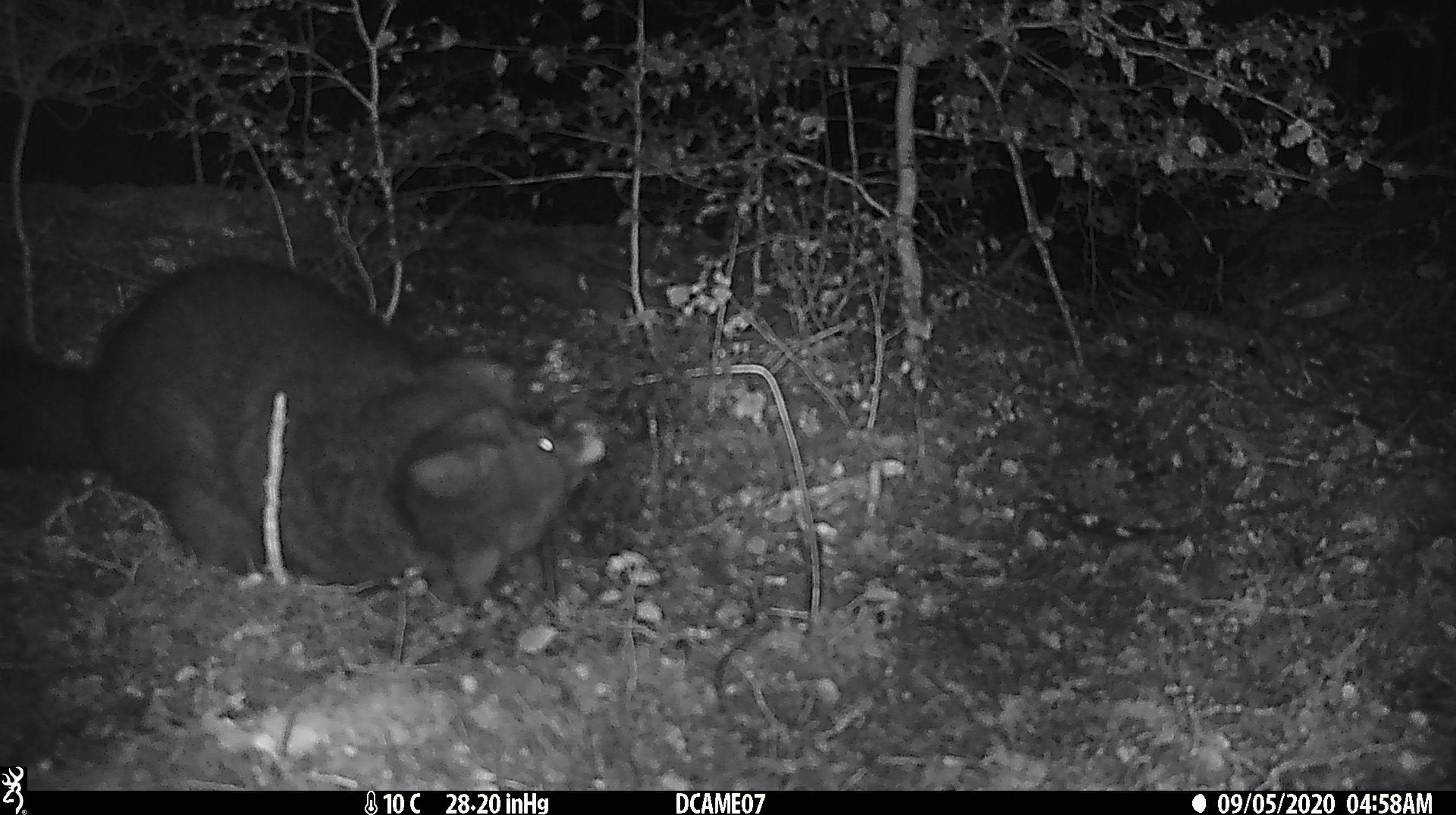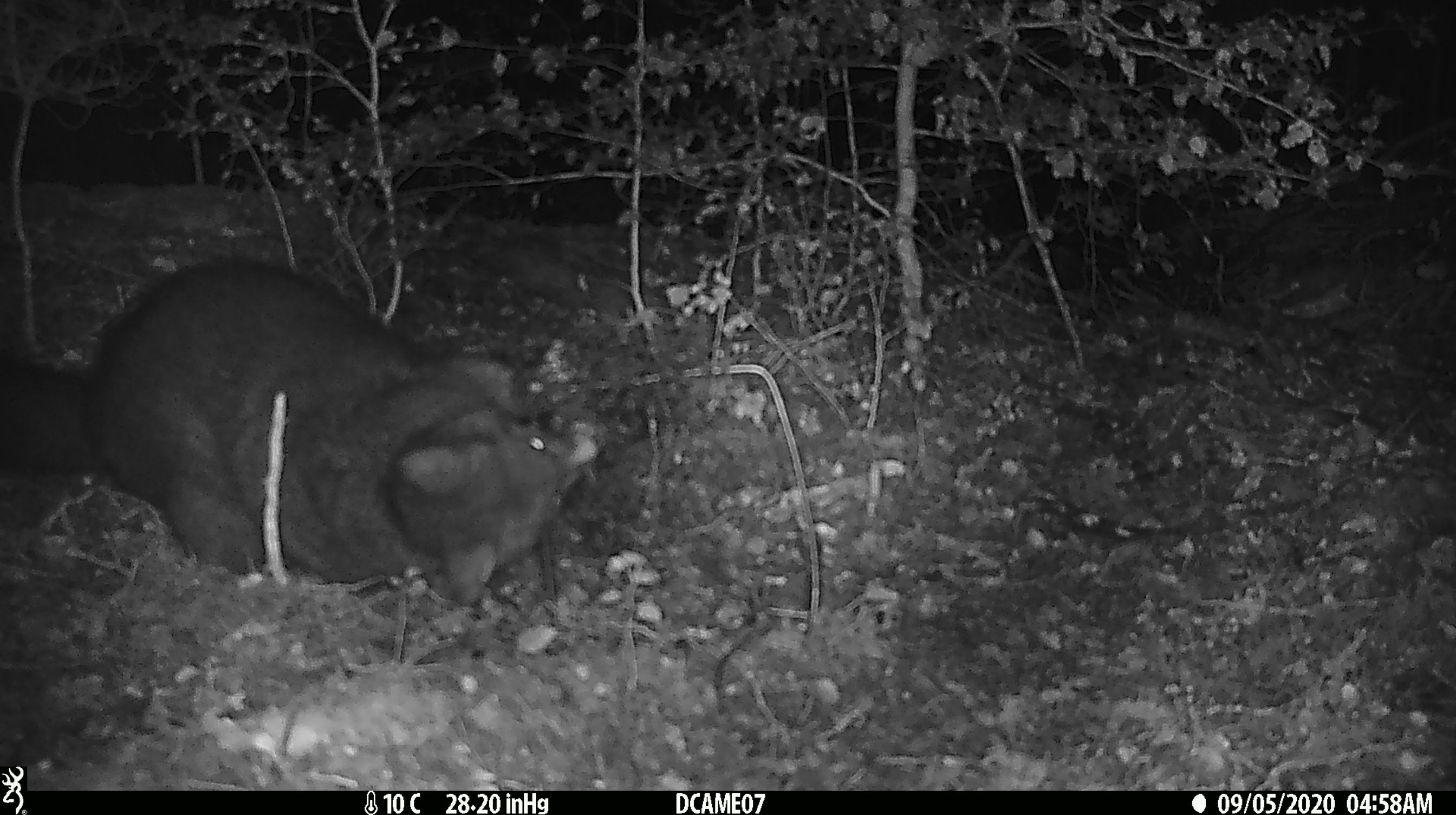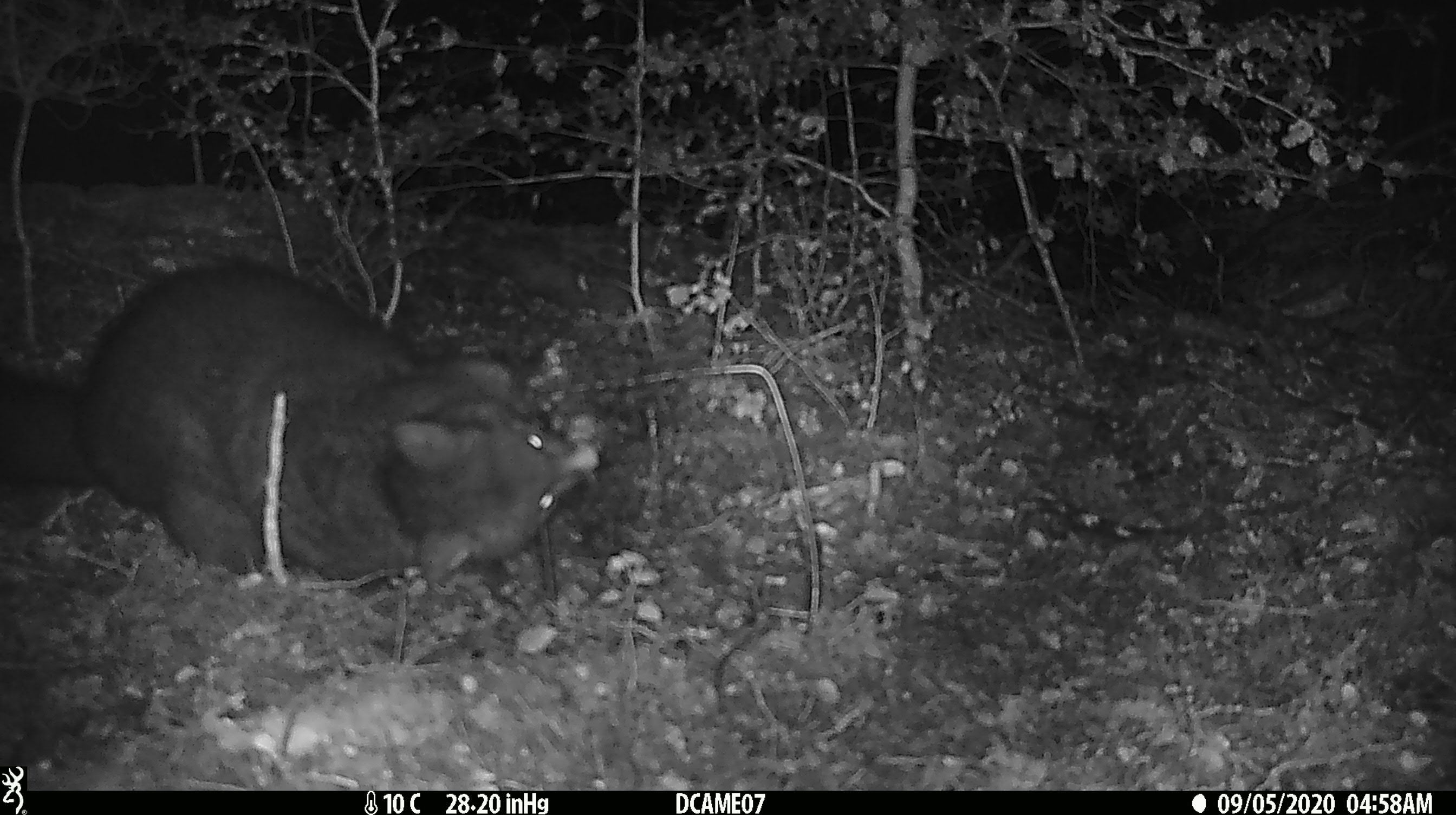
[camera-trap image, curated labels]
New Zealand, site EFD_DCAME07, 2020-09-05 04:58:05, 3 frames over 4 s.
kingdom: Animalia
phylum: Chordata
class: Mammalia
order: Diprotodontia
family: Phalangeridae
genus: Trichosurus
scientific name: Trichosurus vulpecula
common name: common brushtail possum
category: possum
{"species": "possum (common brushtail possum) (Trichosurus vulpecula)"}